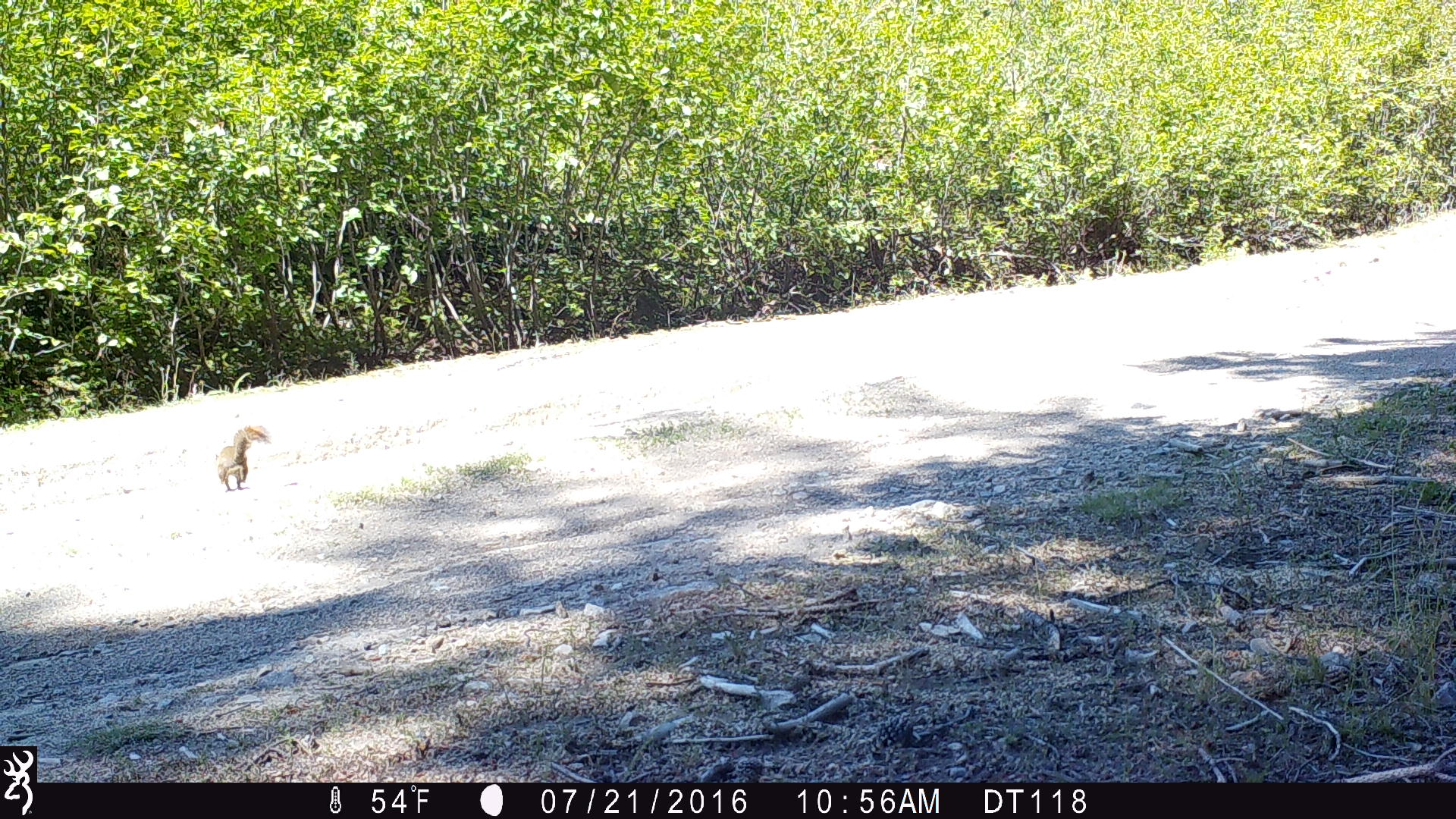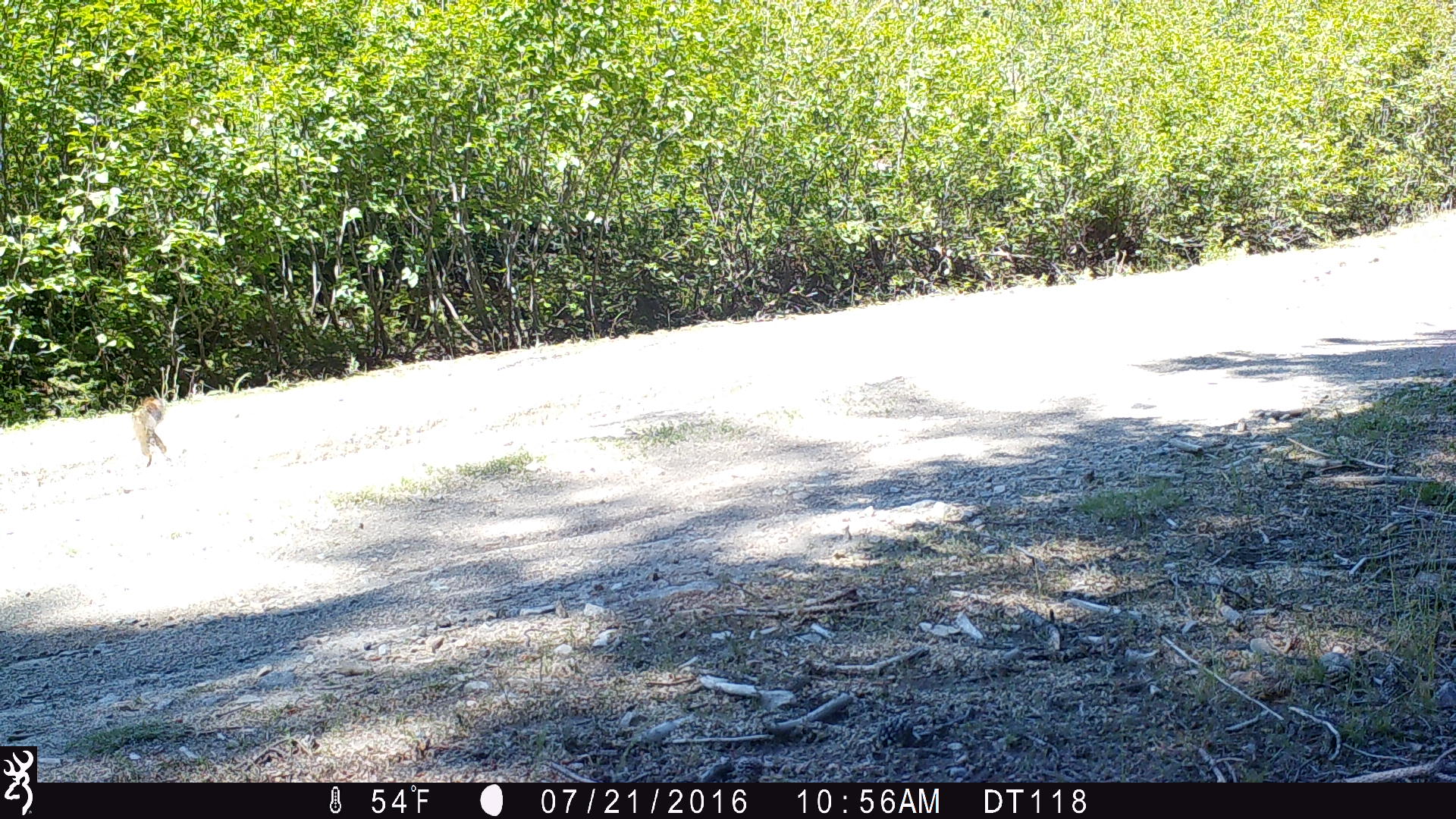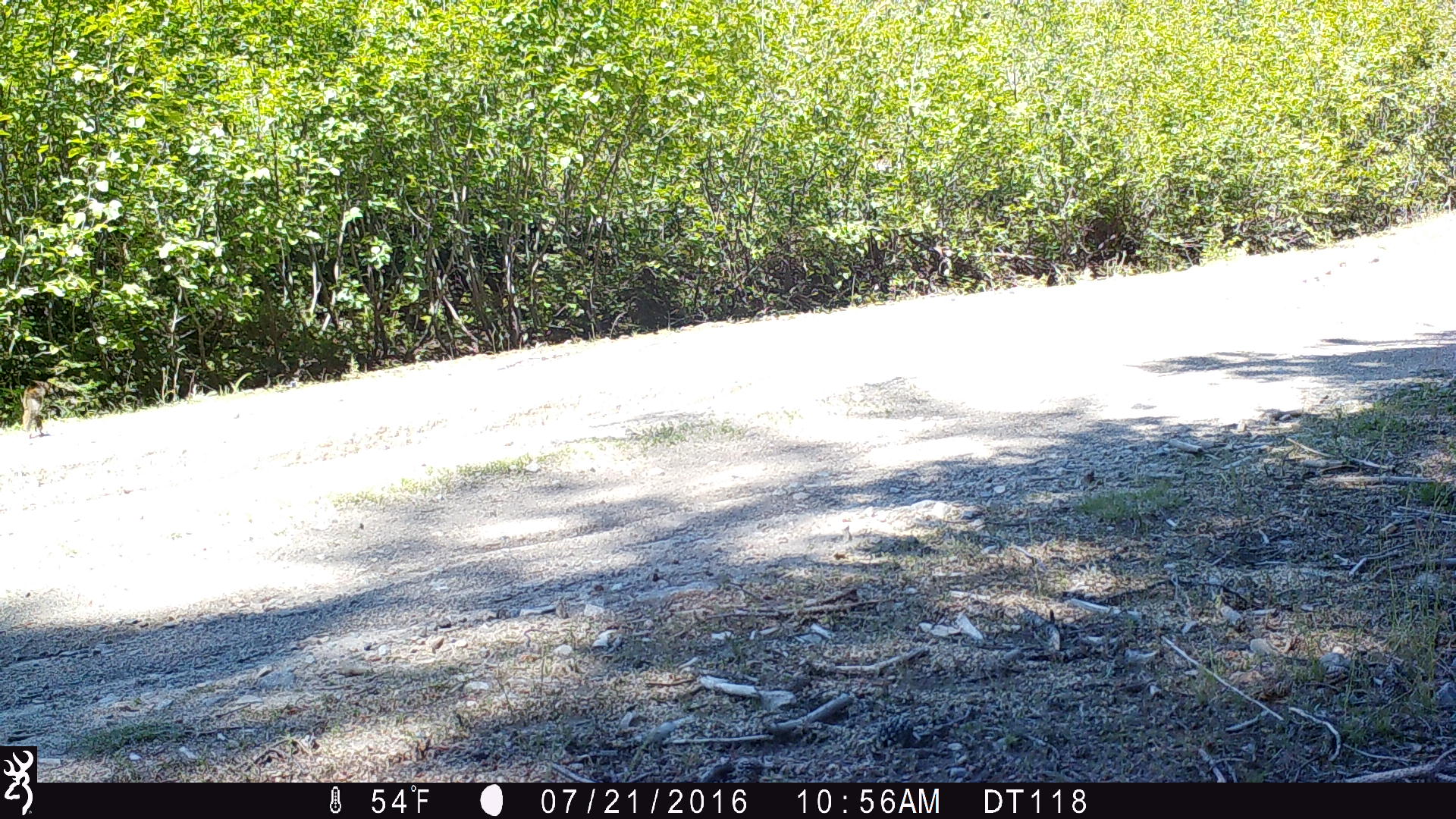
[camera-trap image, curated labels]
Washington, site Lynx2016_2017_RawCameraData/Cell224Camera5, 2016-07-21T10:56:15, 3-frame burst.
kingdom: Animalia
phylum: Chordata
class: Mammalia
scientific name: Mammalia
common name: small mammal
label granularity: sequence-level